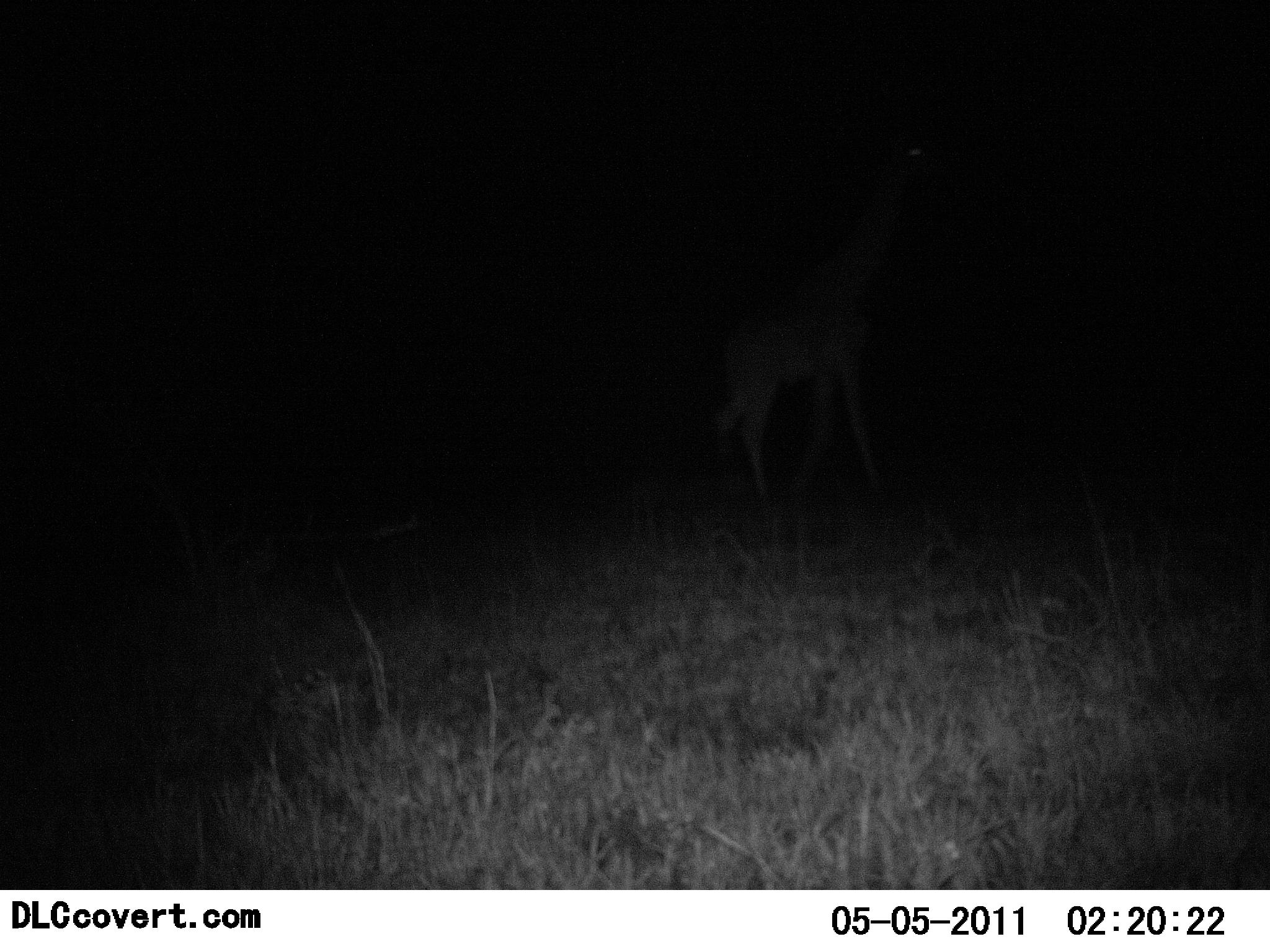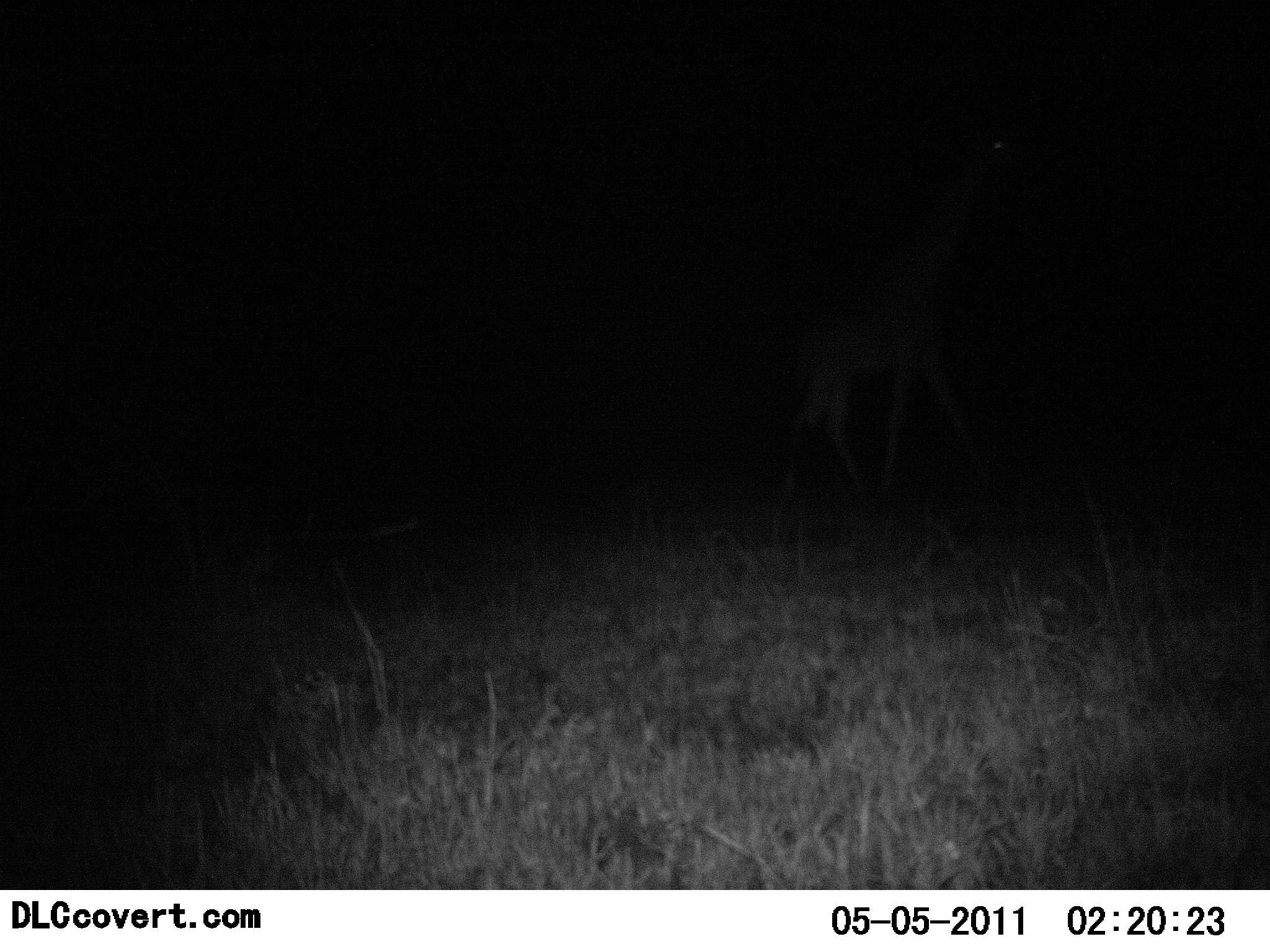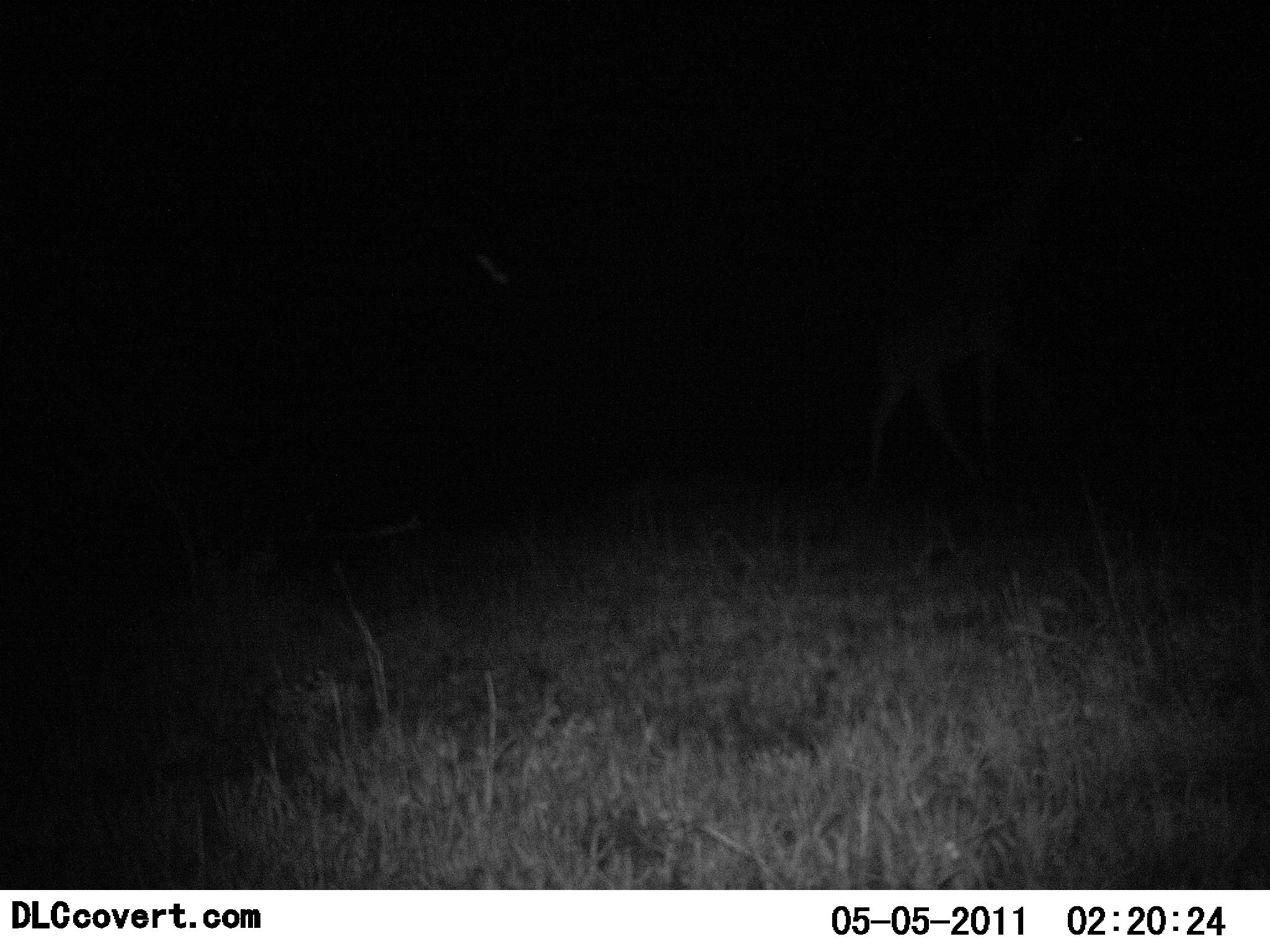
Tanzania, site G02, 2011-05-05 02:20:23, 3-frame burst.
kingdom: Animalia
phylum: Chordata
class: Mammalia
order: Artiodactyla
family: Giraffidae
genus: Giraffa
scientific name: Giraffa camelopardalis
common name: giraffe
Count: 1.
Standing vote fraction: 0%.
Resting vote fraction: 0%.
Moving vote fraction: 100%.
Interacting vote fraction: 0%.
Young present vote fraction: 0%.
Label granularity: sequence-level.